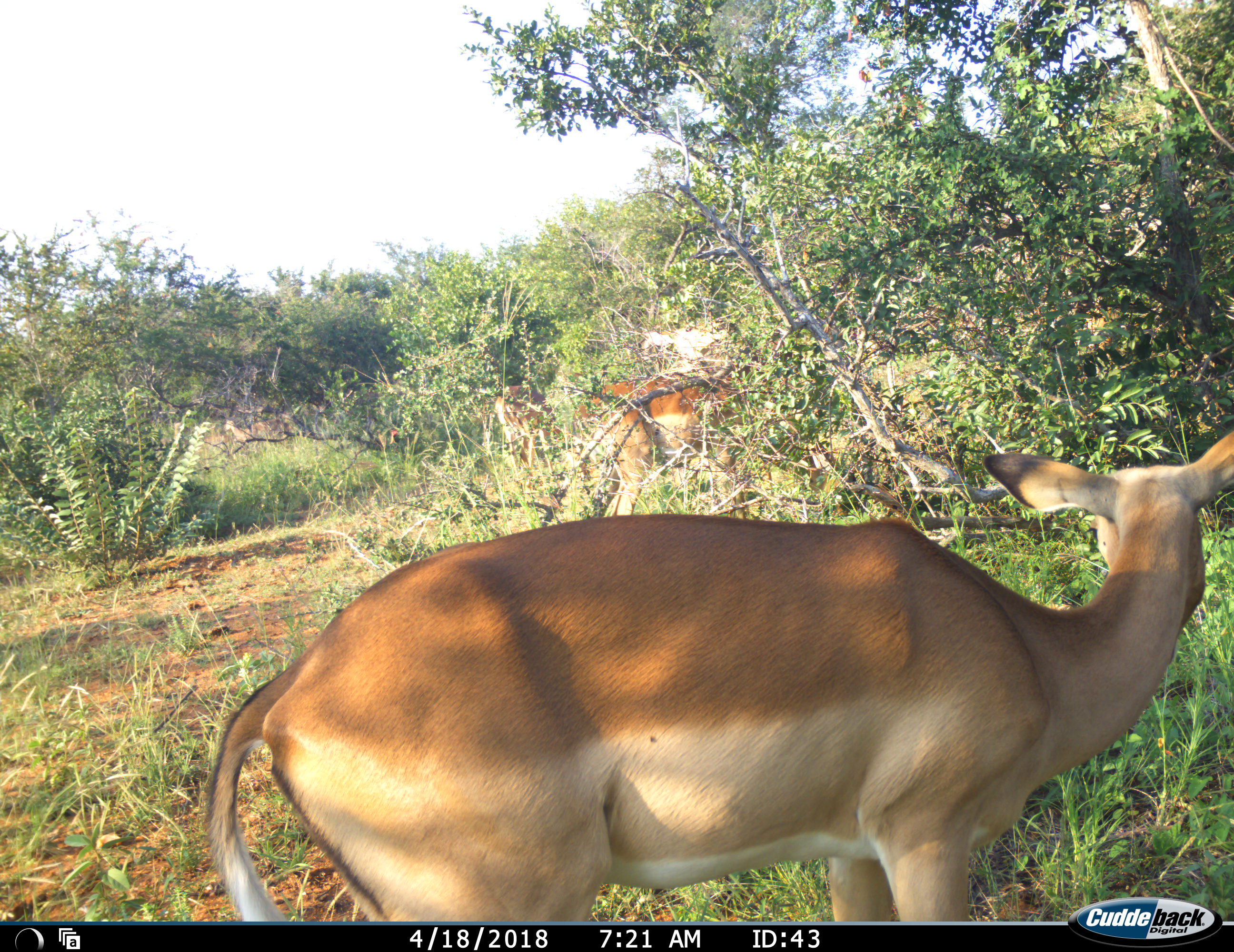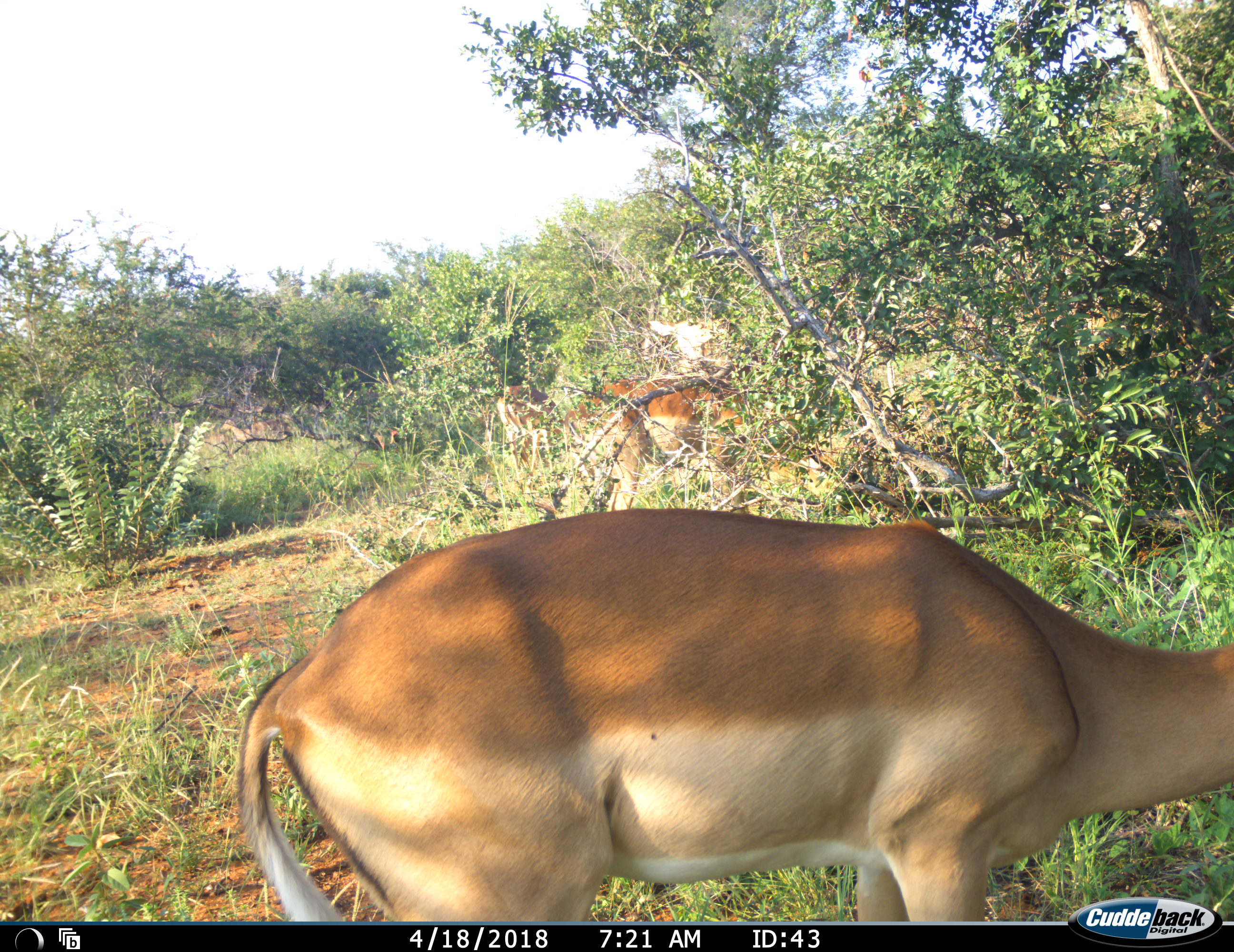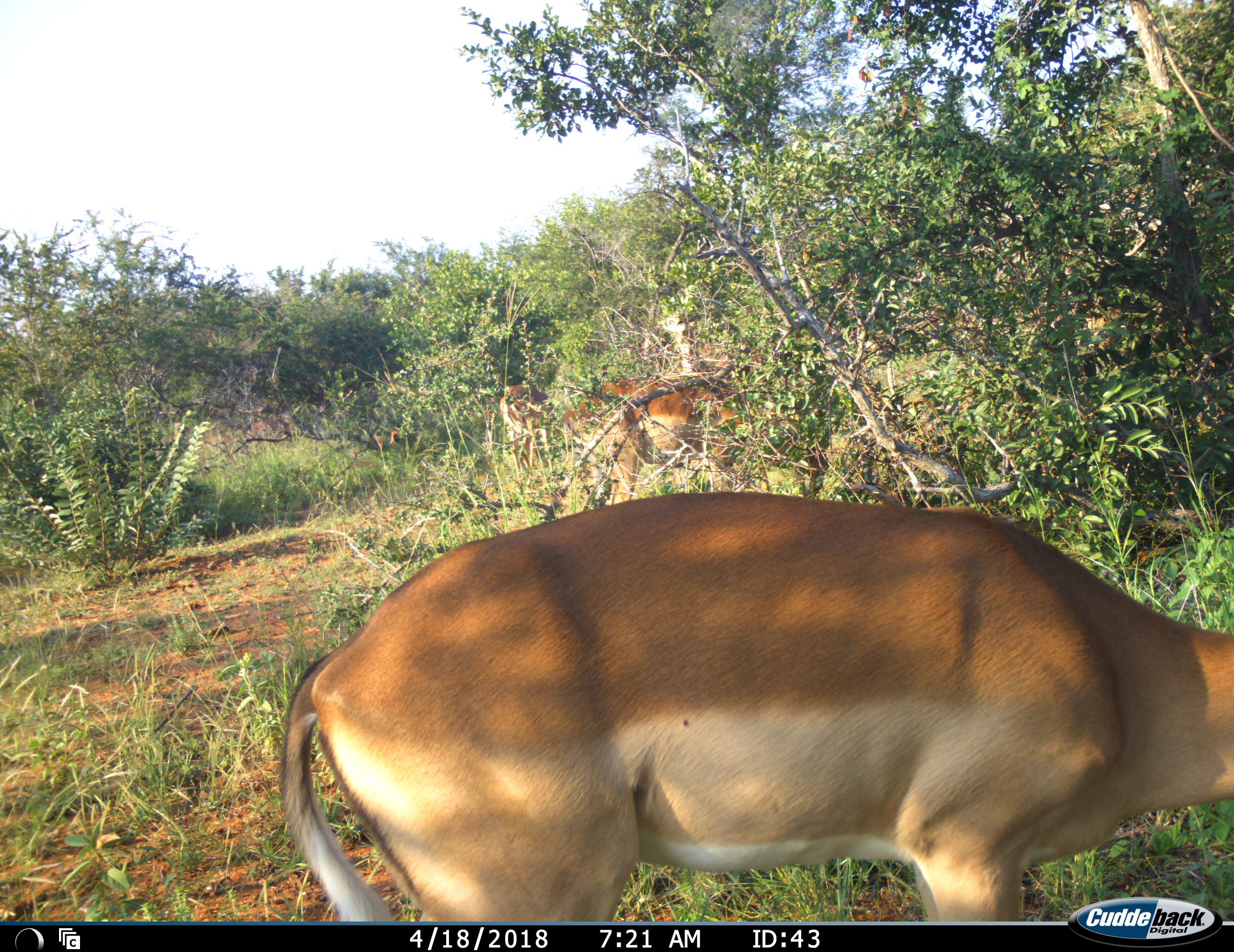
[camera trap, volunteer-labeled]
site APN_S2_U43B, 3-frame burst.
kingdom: Animalia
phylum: Chordata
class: Mammalia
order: Artiodactyla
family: Bovidae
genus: Aepyceros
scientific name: Aepyceros melampus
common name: impala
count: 3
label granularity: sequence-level